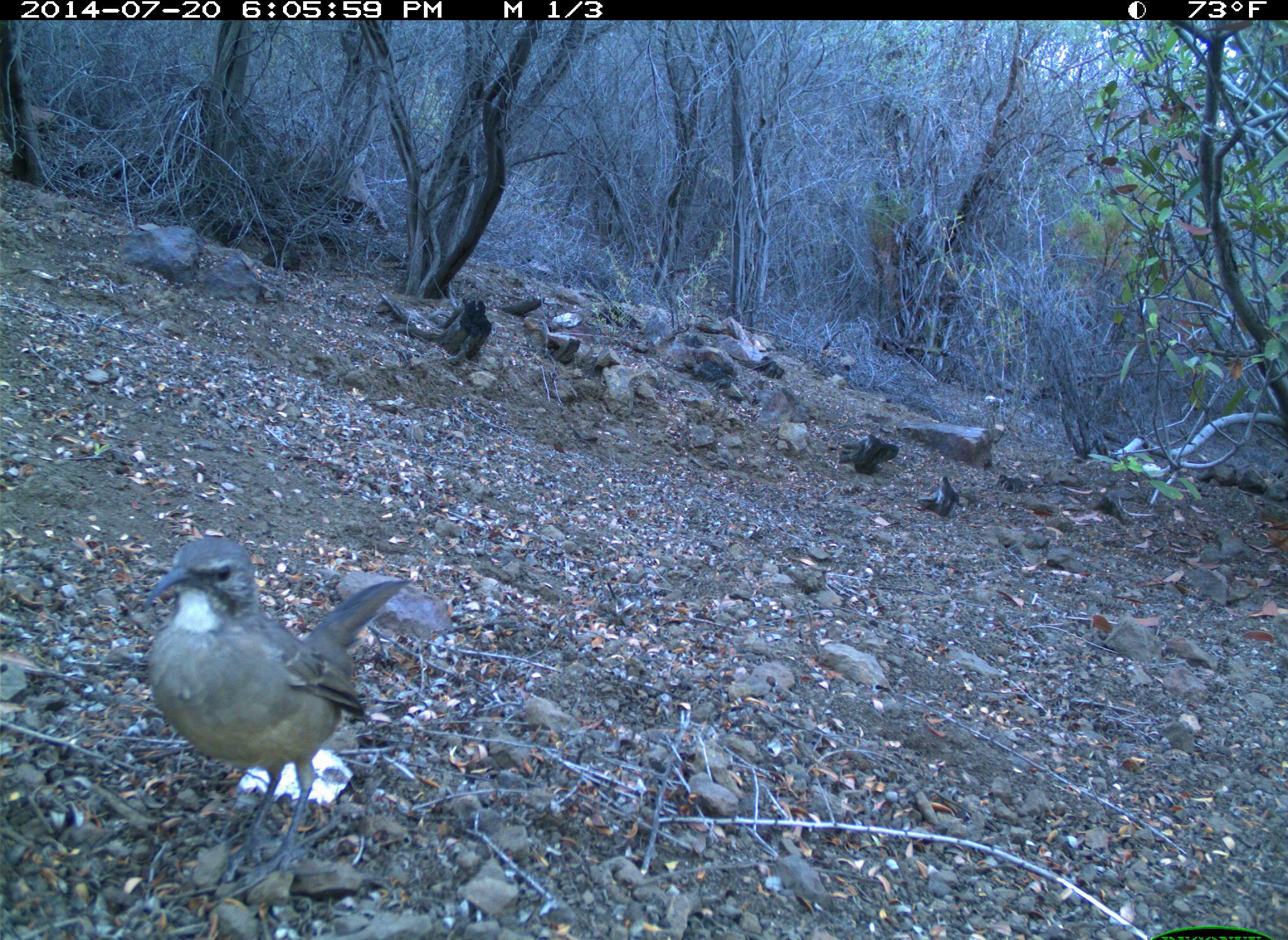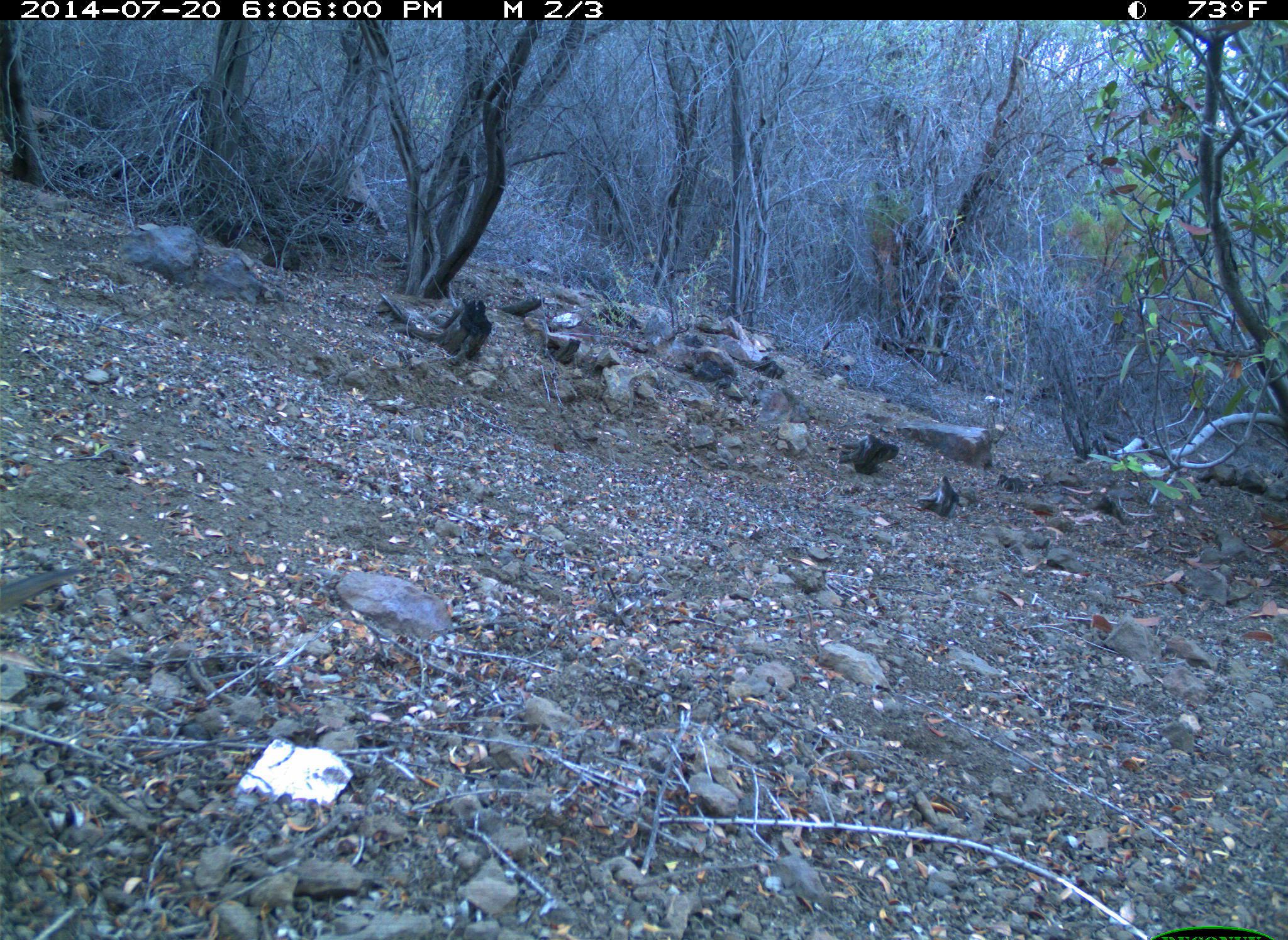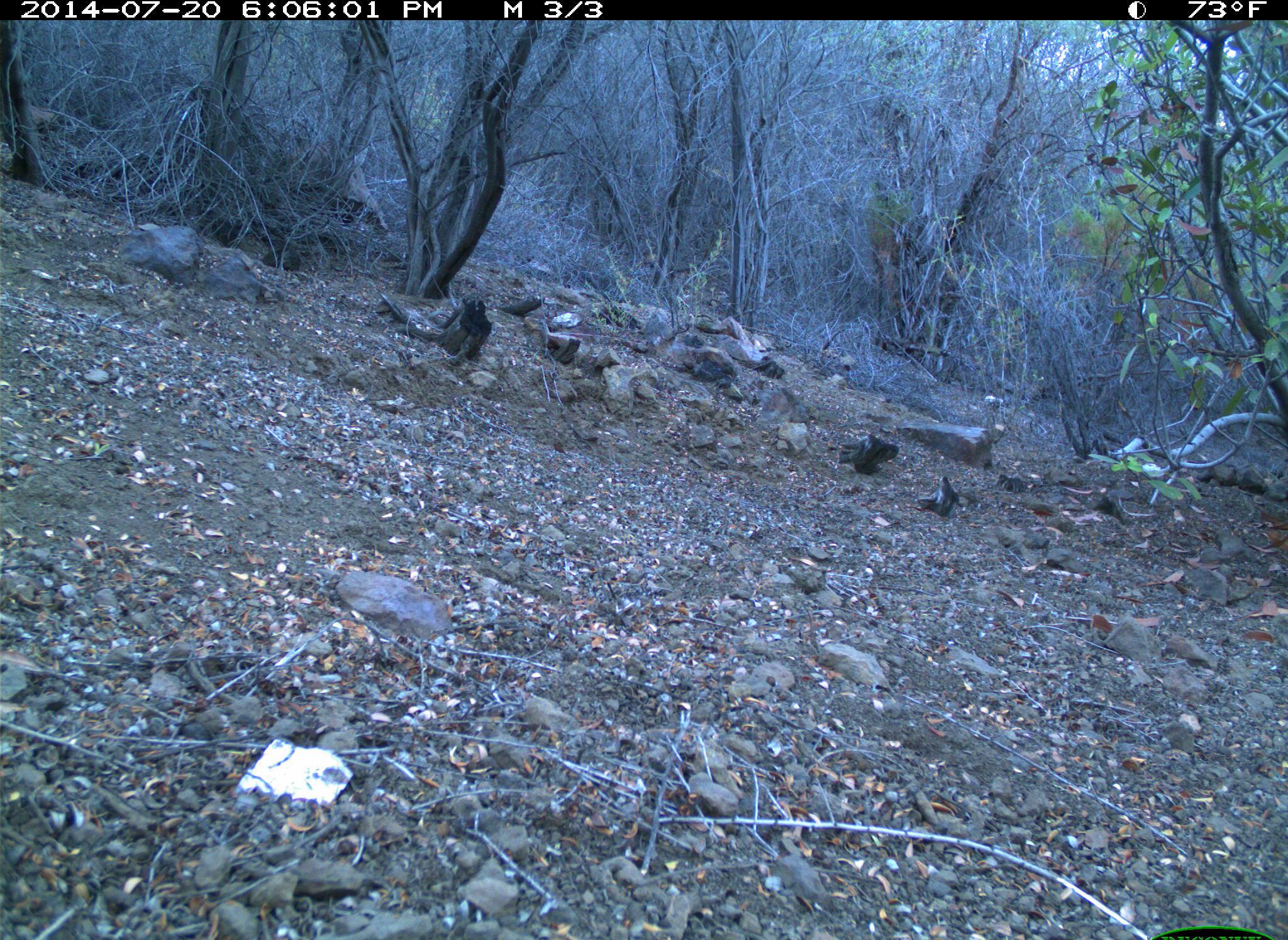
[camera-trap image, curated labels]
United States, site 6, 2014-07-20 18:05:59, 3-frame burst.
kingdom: Animalia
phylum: Chordata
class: Aves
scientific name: Aves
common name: bird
Bird (Aves).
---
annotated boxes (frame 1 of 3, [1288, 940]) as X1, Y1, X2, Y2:
bird: 140, 535, 411, 887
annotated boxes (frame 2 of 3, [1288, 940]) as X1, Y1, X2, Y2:
bird: 0, 562, 89, 614